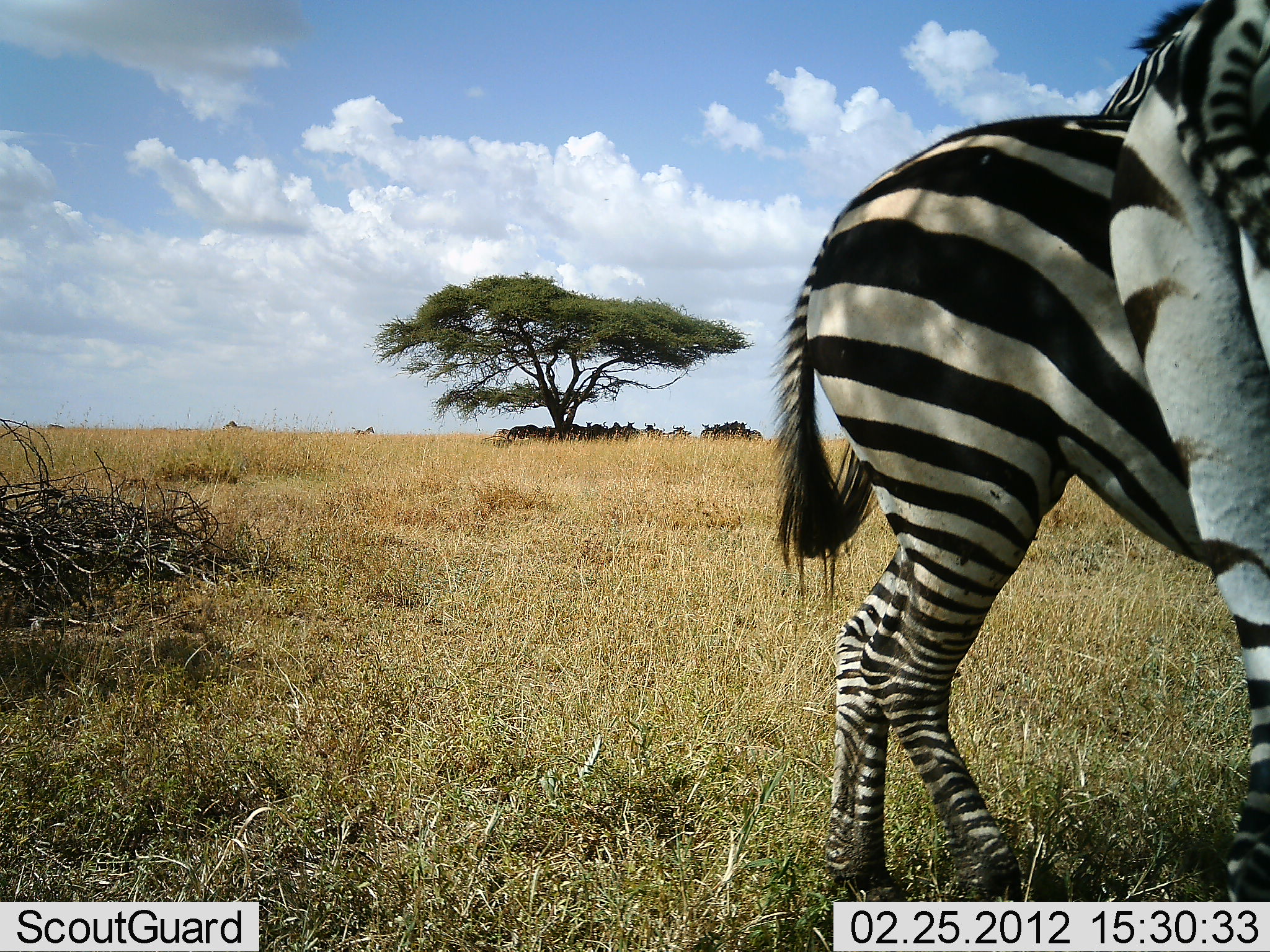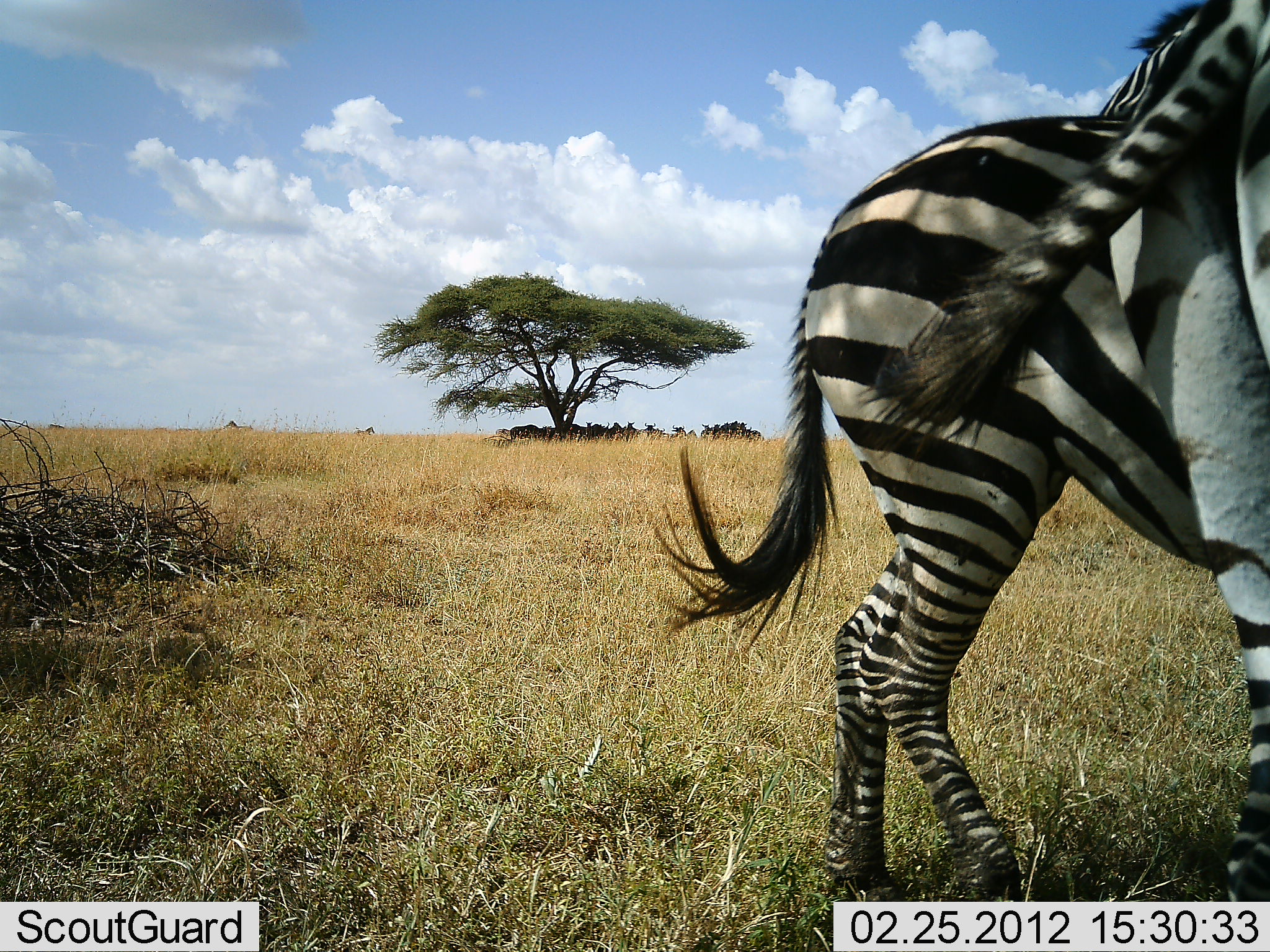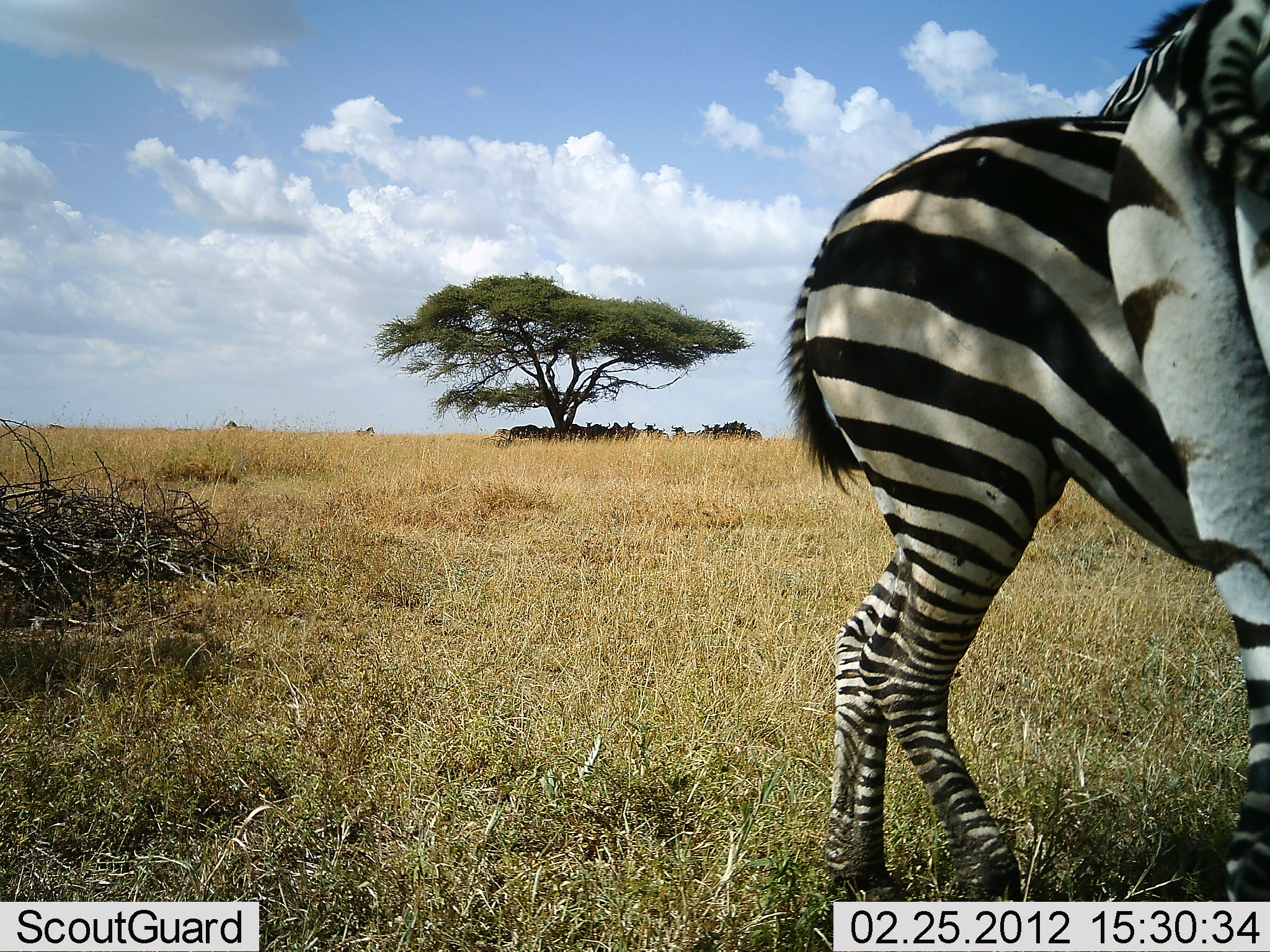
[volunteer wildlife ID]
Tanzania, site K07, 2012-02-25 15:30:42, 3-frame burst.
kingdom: Animalia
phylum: Chordata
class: Mammalia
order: Perissodactyla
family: Equidae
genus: Equus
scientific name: Equus quagga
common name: plains zebra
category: zebra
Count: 2.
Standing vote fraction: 89%.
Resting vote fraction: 6%.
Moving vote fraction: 11%.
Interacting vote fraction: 0%.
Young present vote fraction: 0%.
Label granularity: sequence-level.